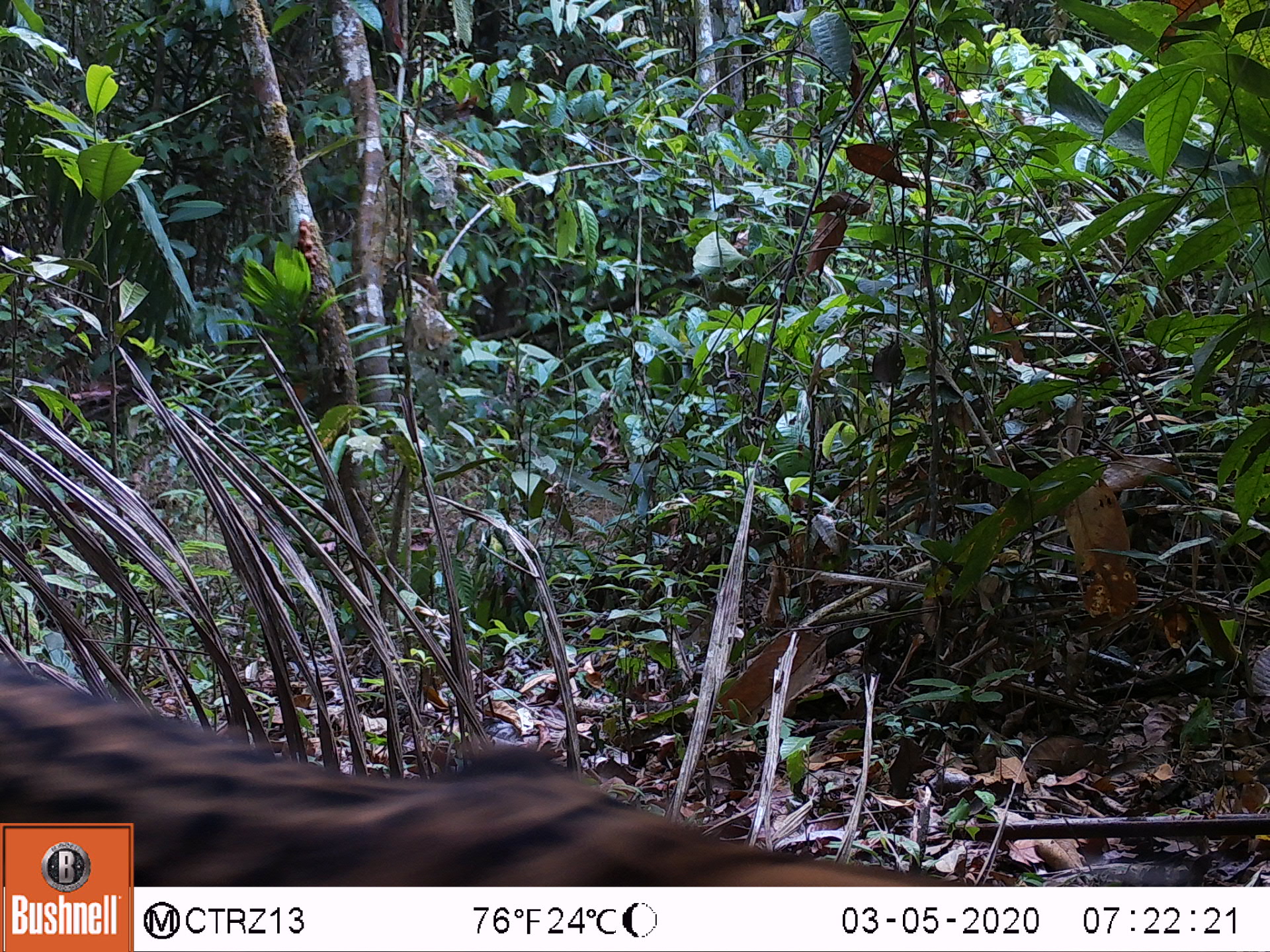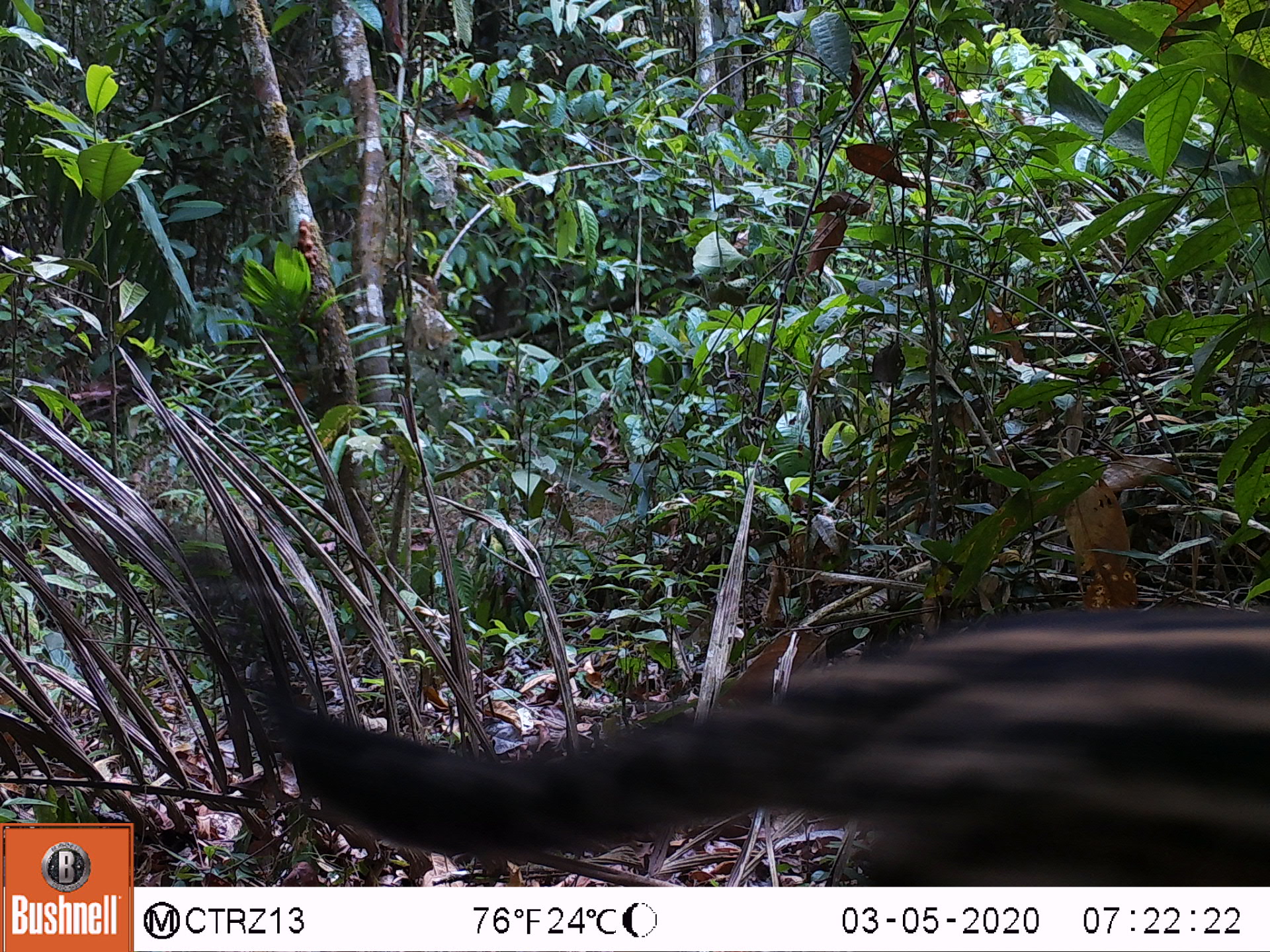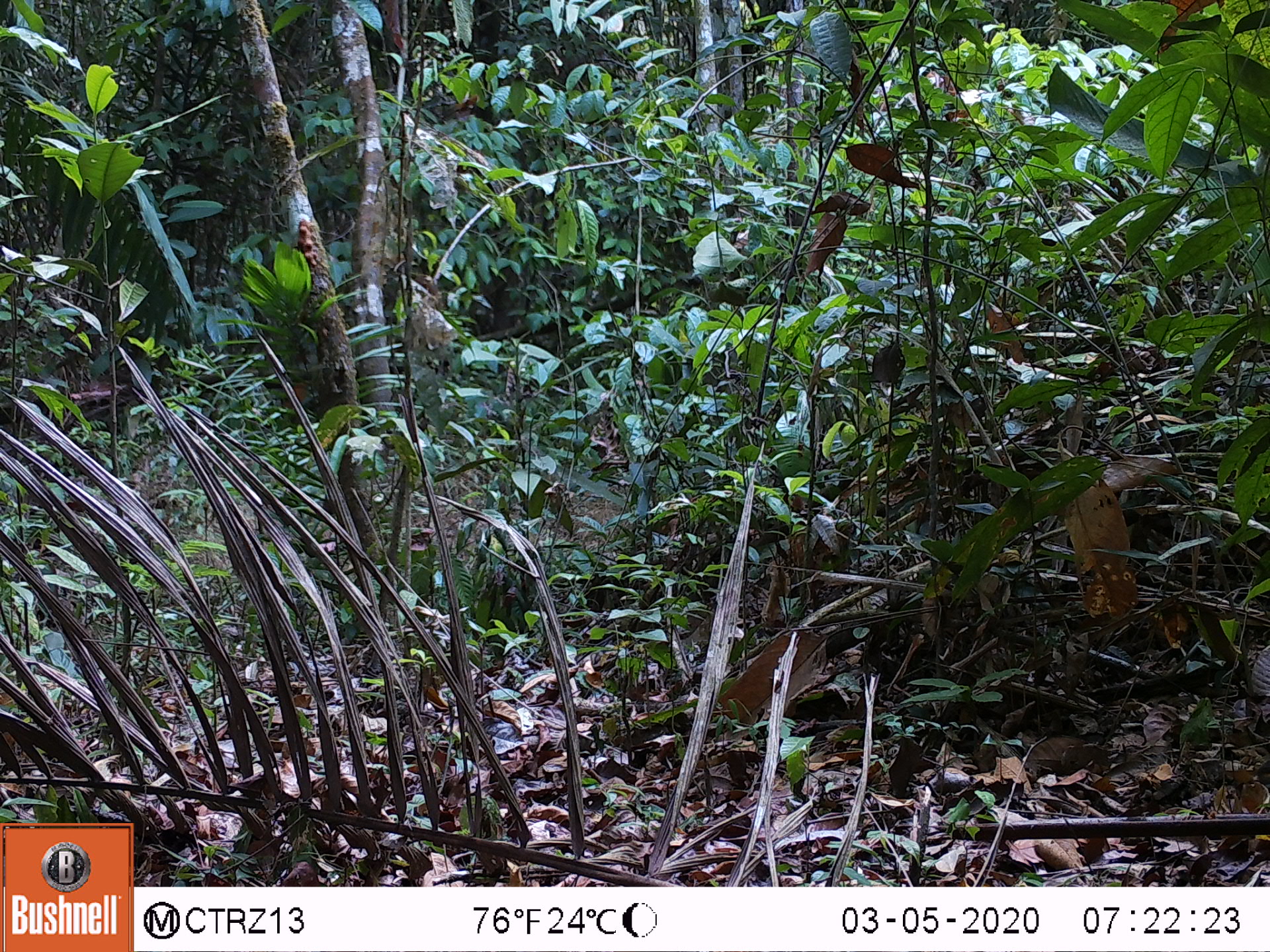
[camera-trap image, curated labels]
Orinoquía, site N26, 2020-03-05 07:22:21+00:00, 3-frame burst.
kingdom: Animalia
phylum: Chordata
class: Mammalia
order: Carnivora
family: Felidae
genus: Leopardus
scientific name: Leopardus pardalis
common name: ocelot